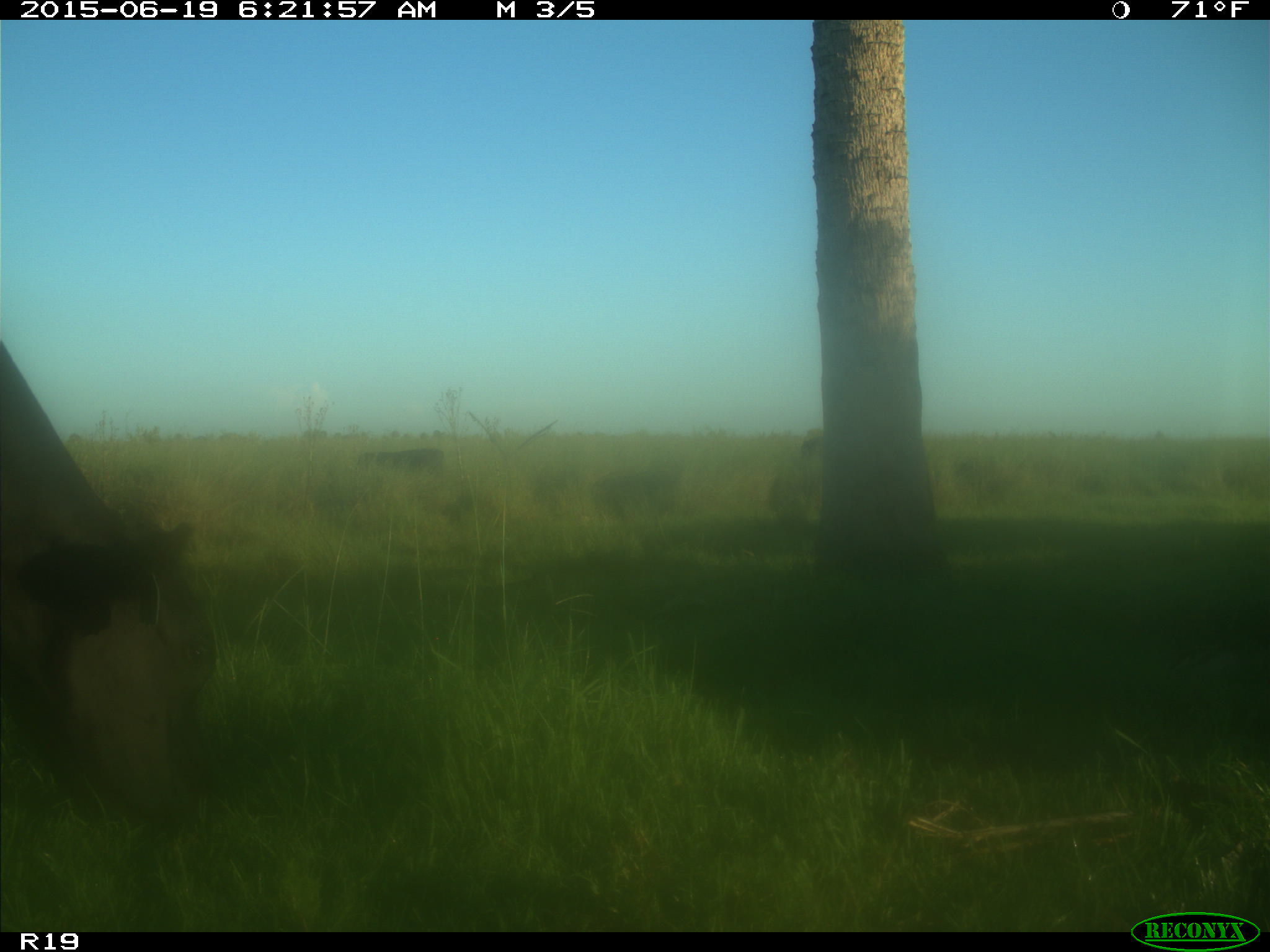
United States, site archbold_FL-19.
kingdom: Animalia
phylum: Chordata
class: Mammalia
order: Artiodactyla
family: Bovidae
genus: Bos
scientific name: Bos taurus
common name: domestic cow